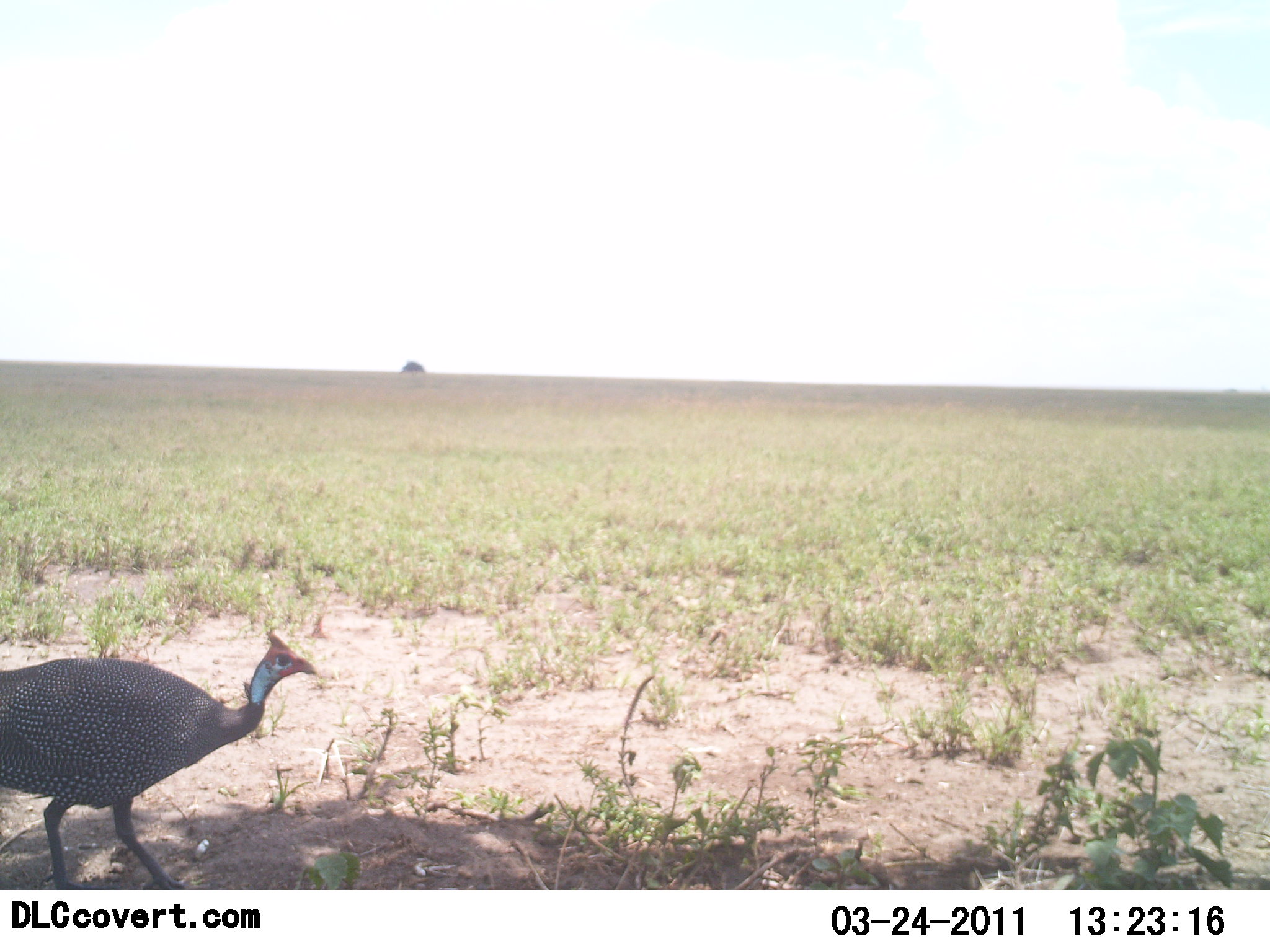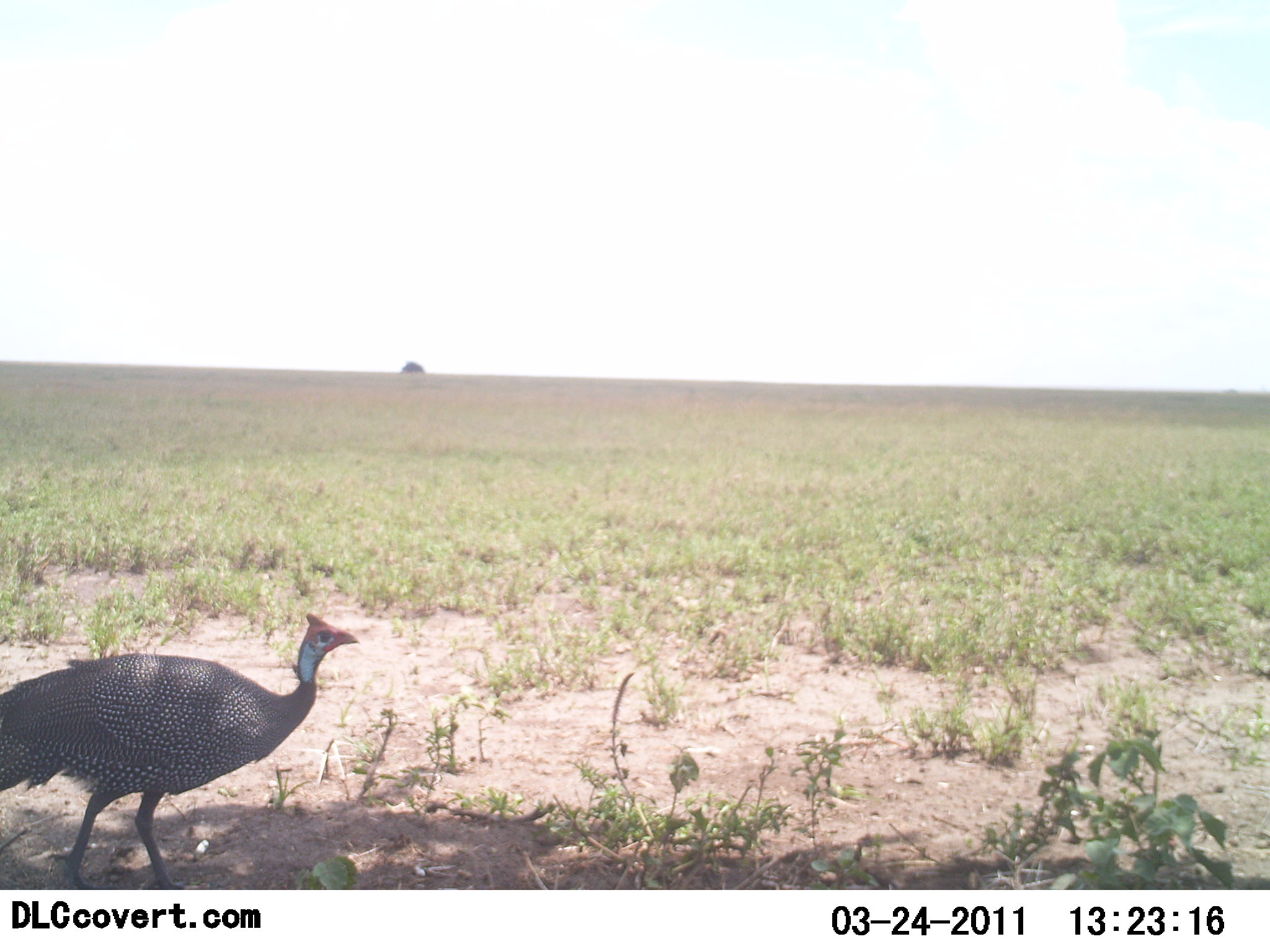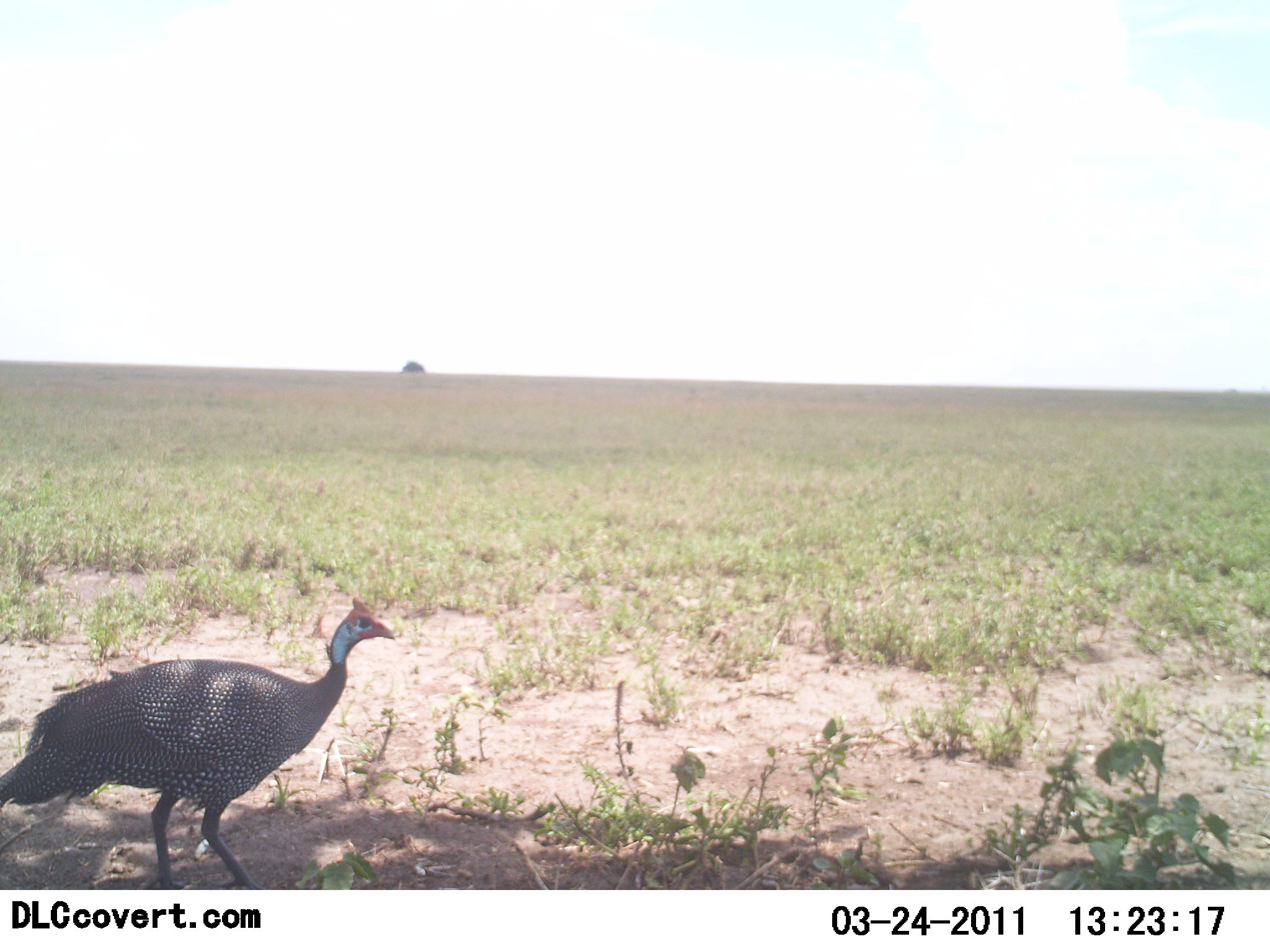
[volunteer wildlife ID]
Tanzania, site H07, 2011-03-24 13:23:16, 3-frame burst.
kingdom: Animalia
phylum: Chordata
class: Aves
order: Galliformes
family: Numididae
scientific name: Numididae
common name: guinea fowl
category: guineafowl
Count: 1.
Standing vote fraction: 33%.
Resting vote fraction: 0%.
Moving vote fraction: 67%.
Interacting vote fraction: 0%.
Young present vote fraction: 0%.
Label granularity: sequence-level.